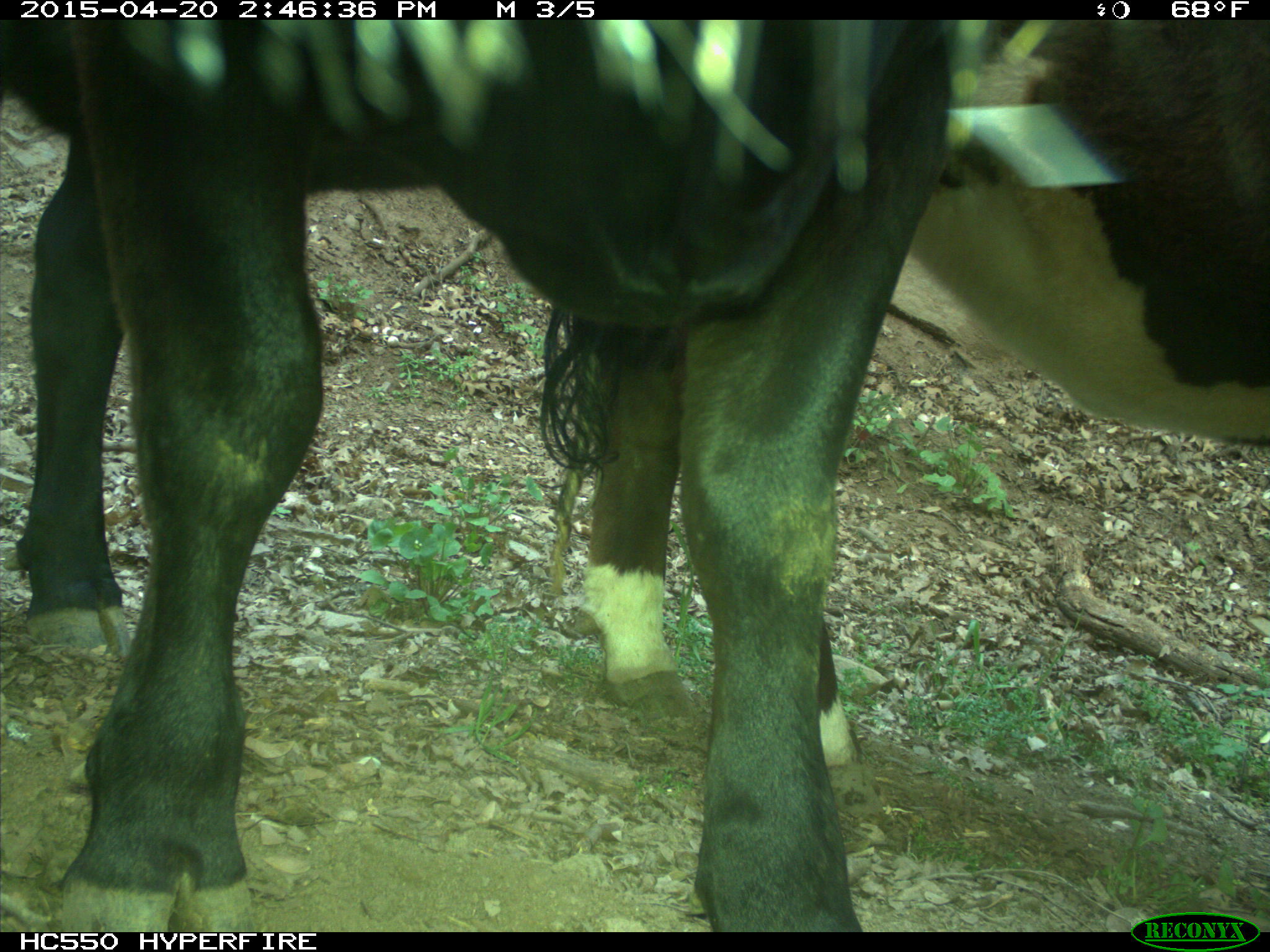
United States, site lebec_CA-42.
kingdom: Animalia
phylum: Chordata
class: Mammalia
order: Artiodactyla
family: Bovidae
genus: Bos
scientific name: Bos taurus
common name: domestic cow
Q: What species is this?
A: Bos taurus (domestic cow).